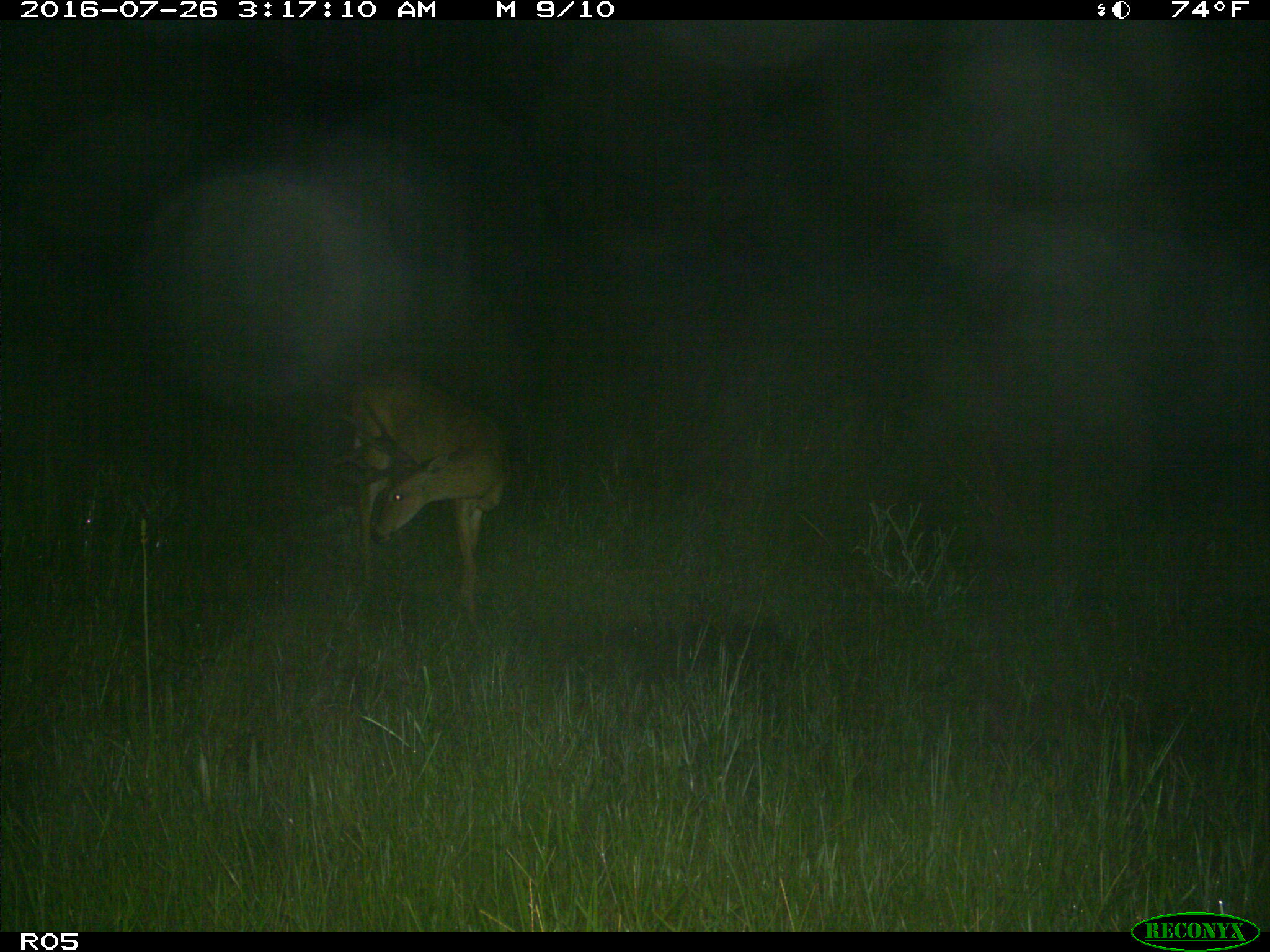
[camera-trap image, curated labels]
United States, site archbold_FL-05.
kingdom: Animalia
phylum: Chordata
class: Mammalia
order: Artiodactyla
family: Cervidae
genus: Odocoileus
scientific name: Odocoileus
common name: deer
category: unidentified deer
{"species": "unidentified deer (deer) (Odocoileus)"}